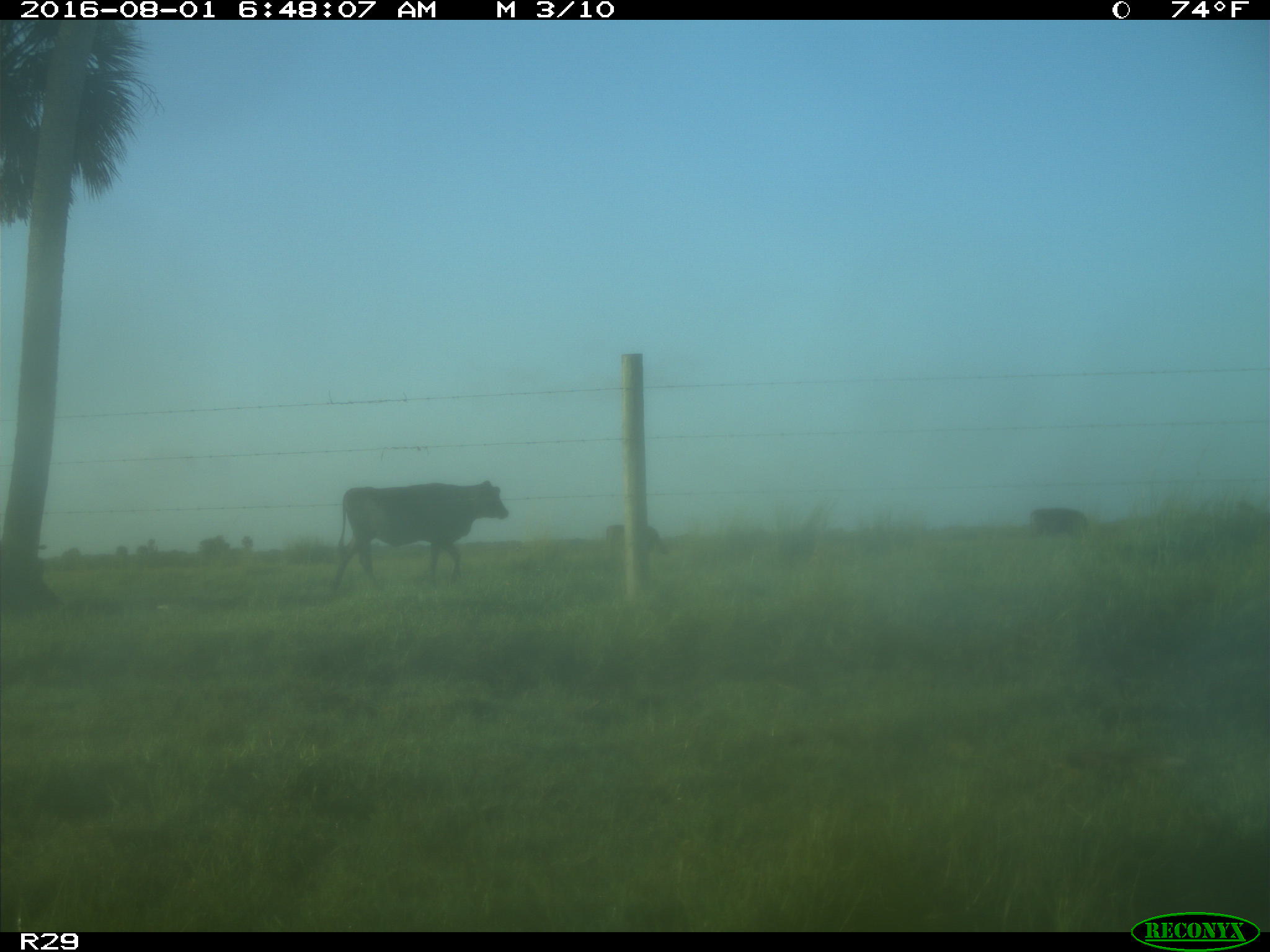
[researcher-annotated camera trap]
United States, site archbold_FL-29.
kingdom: Animalia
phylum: Chordata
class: Mammalia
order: Artiodactyla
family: Bovidae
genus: Bos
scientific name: Bos taurus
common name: domestic cow